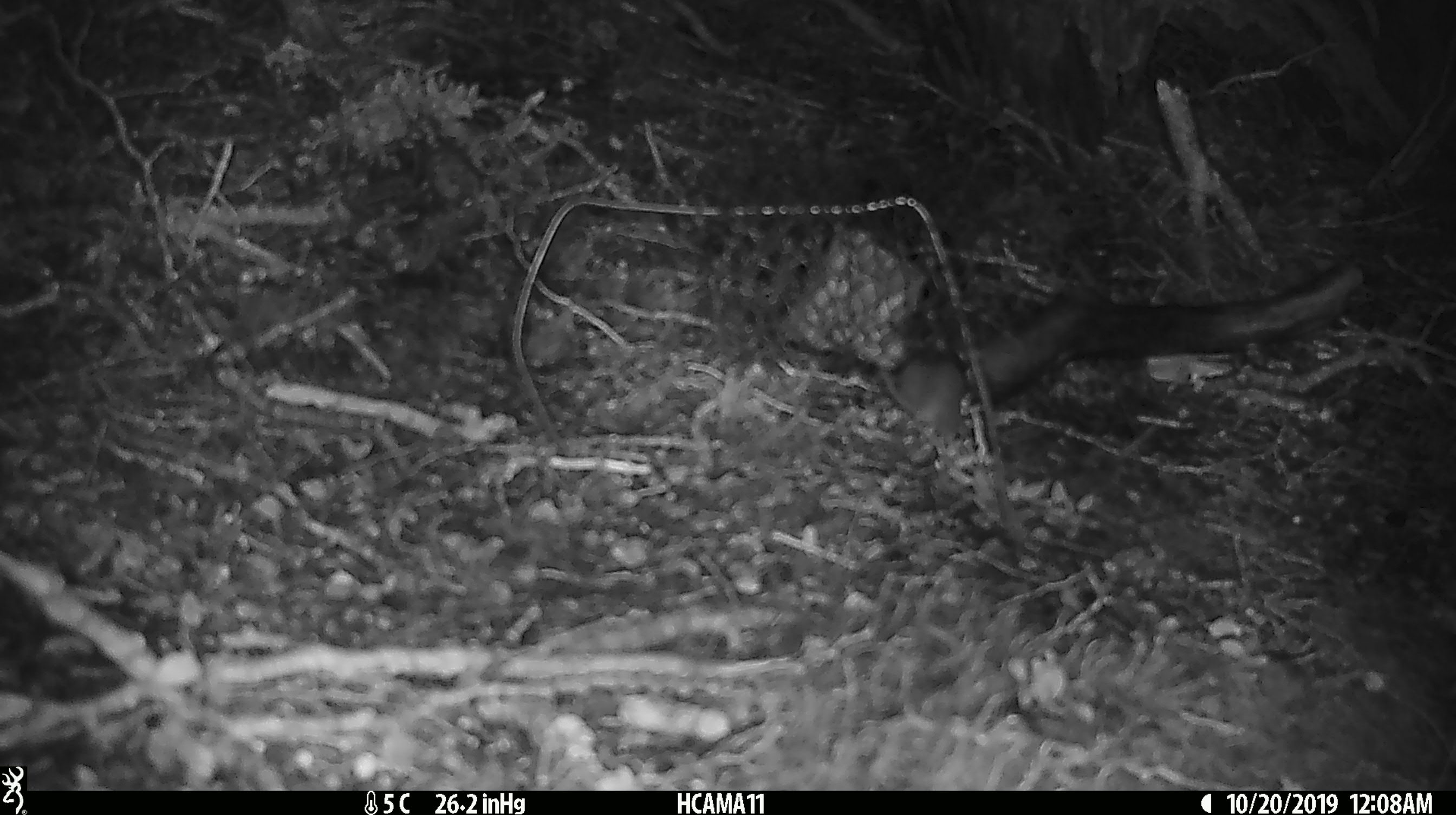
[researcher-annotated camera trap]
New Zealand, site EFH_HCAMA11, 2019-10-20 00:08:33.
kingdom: Animalia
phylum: Chordata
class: Mammalia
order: Rodentia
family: Muridae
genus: Mus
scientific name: Mus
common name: mouse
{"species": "mouse (Mus)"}